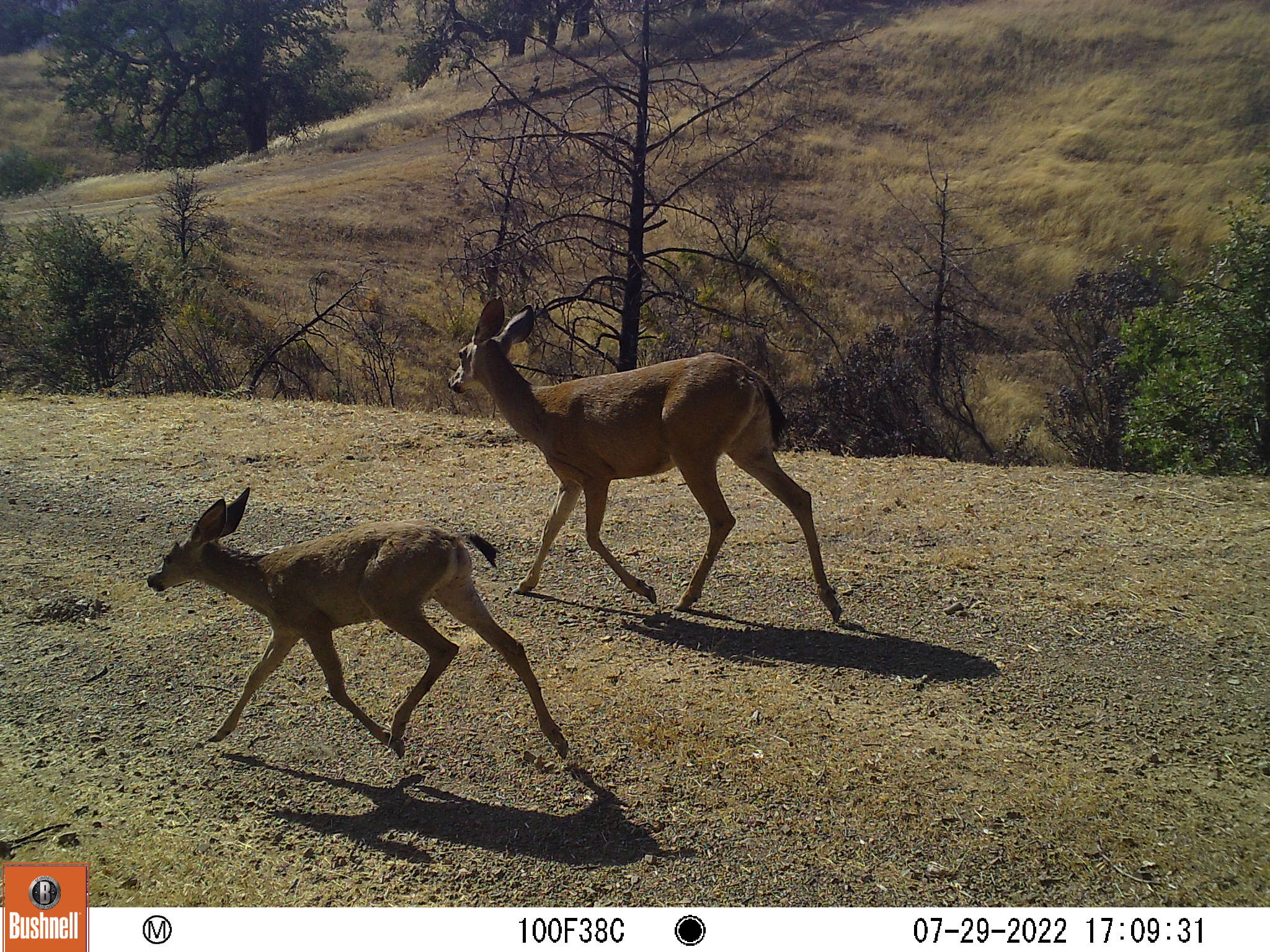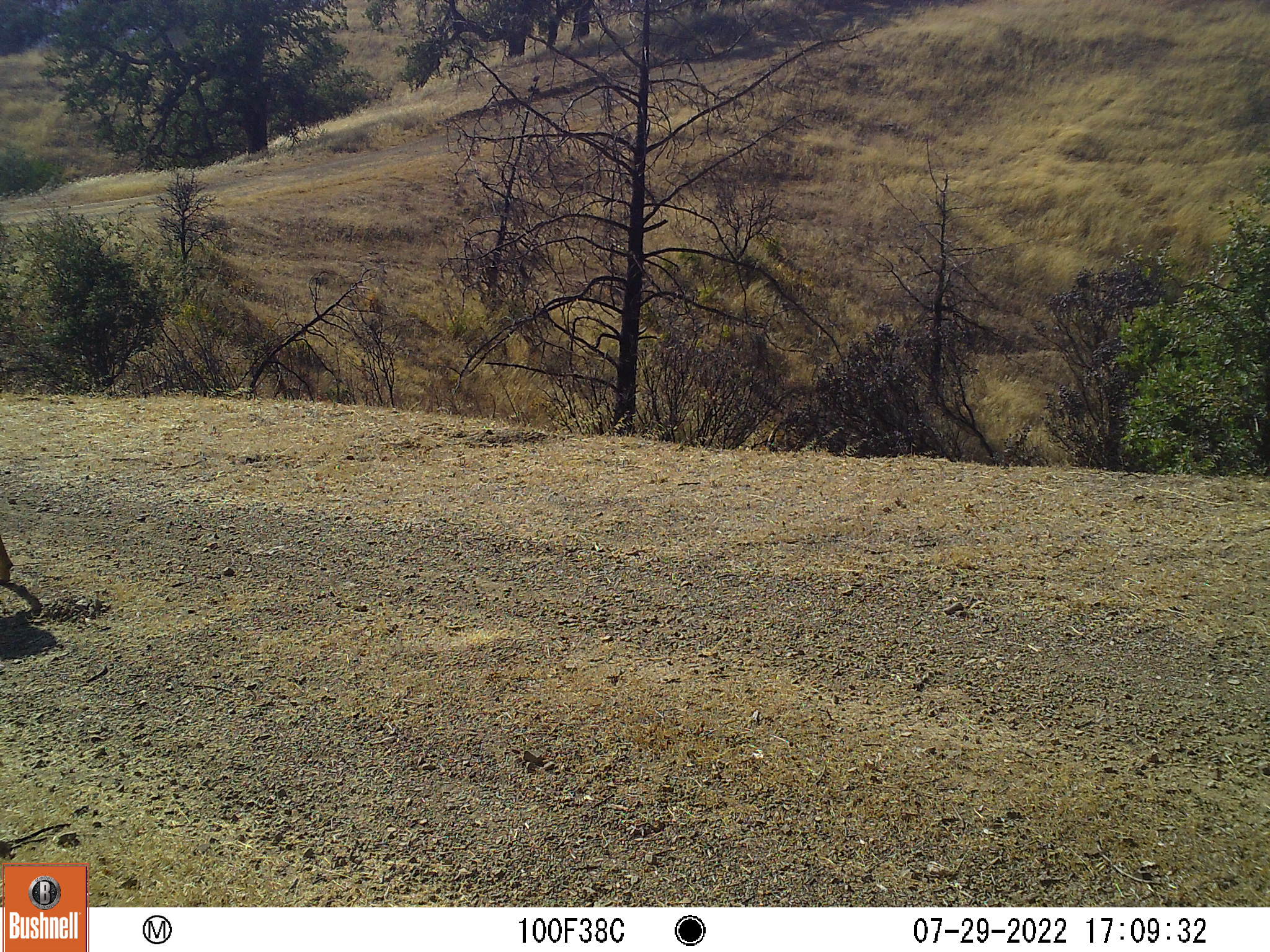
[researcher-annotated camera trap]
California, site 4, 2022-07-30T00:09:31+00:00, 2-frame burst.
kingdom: Animalia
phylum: Chordata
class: Mammalia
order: Artiodactyla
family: Cervidae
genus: Odocoileus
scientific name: Odocoileus hemionus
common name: mule deer